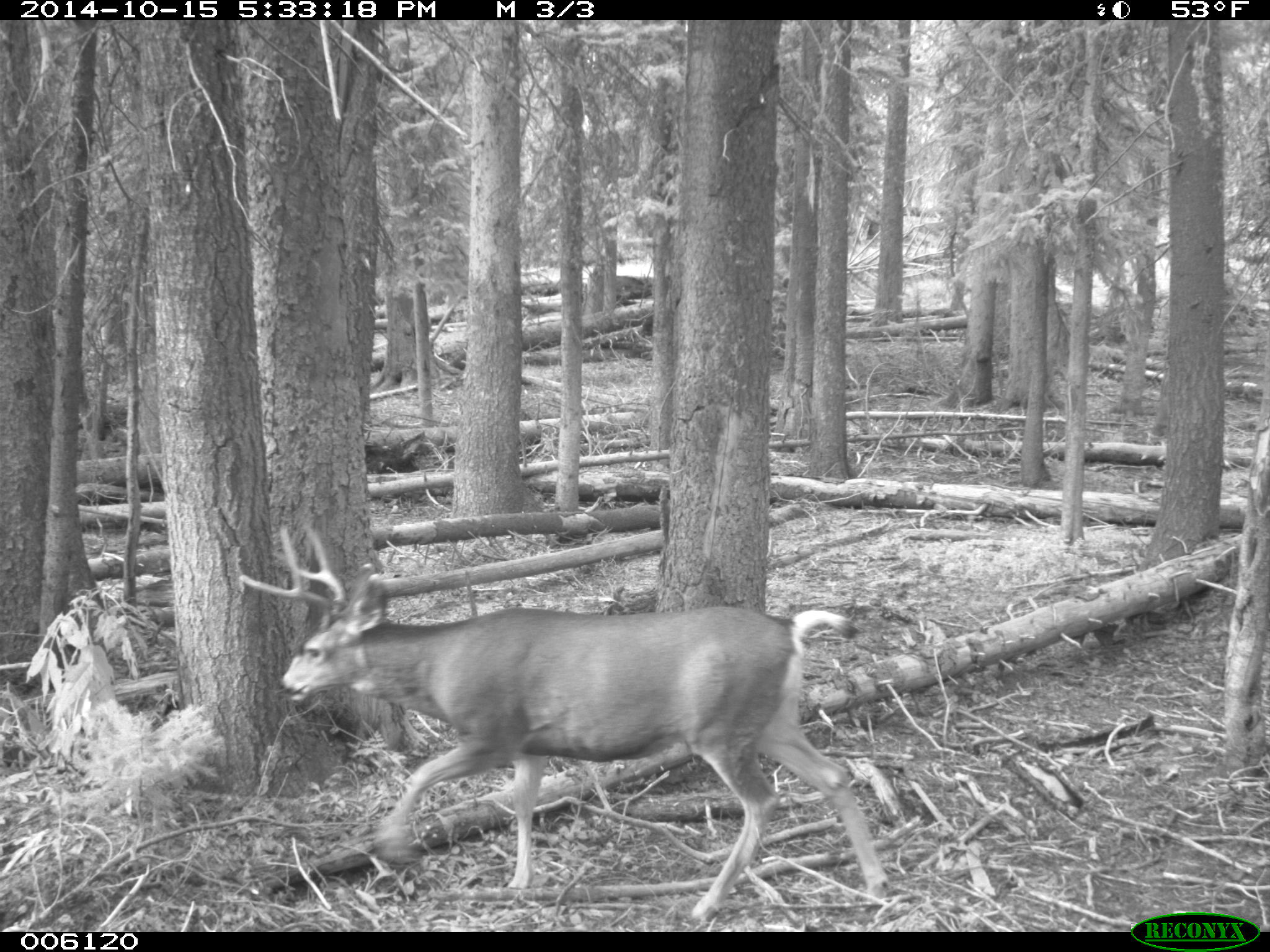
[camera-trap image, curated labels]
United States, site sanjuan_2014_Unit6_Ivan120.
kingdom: Animalia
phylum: Chordata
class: Mammalia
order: Artiodactyla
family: Cervidae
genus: Odocoileus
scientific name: Odocoileus hemionus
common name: mule deer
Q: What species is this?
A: Odocoileus hemionus (mule deer).